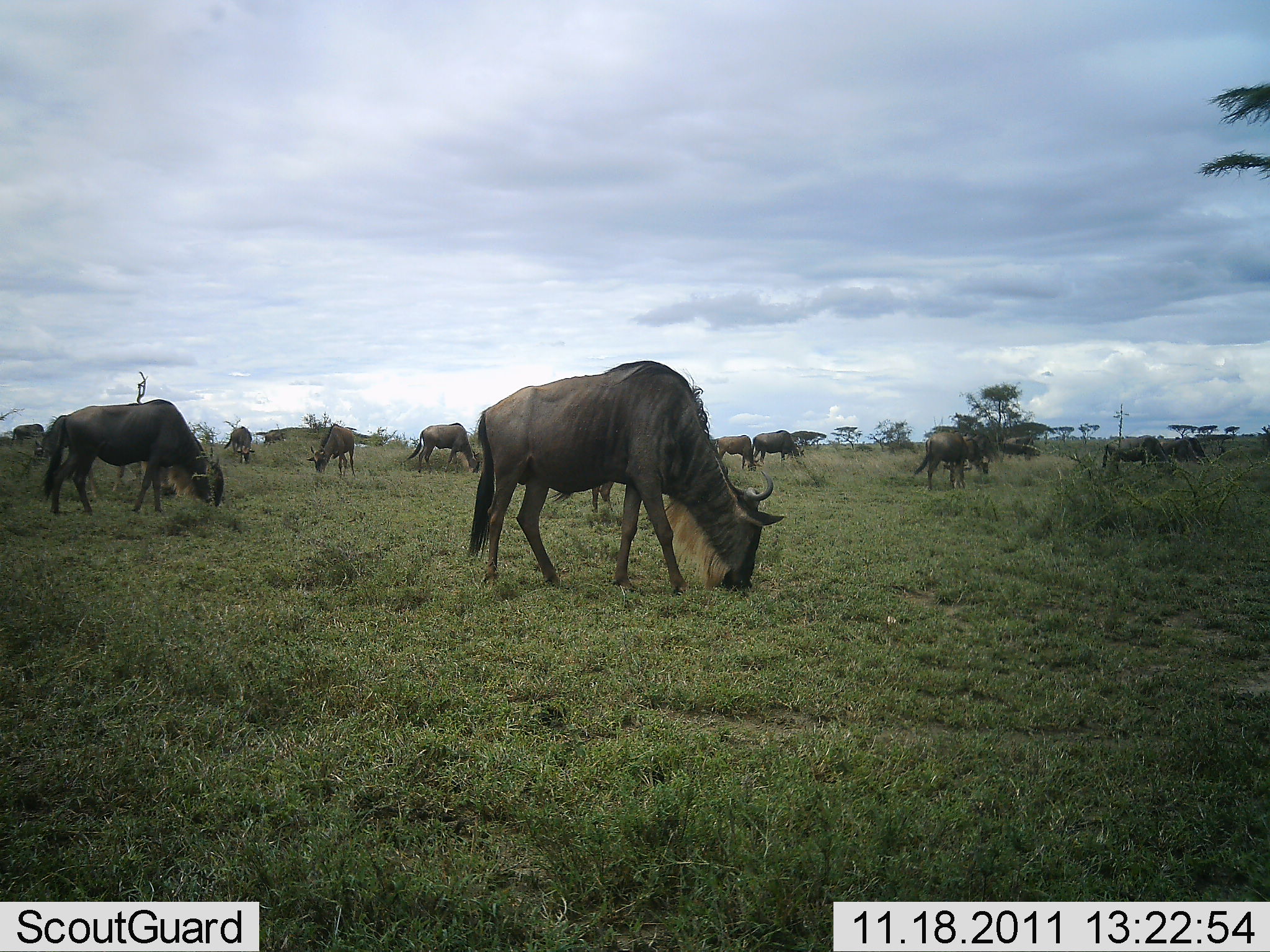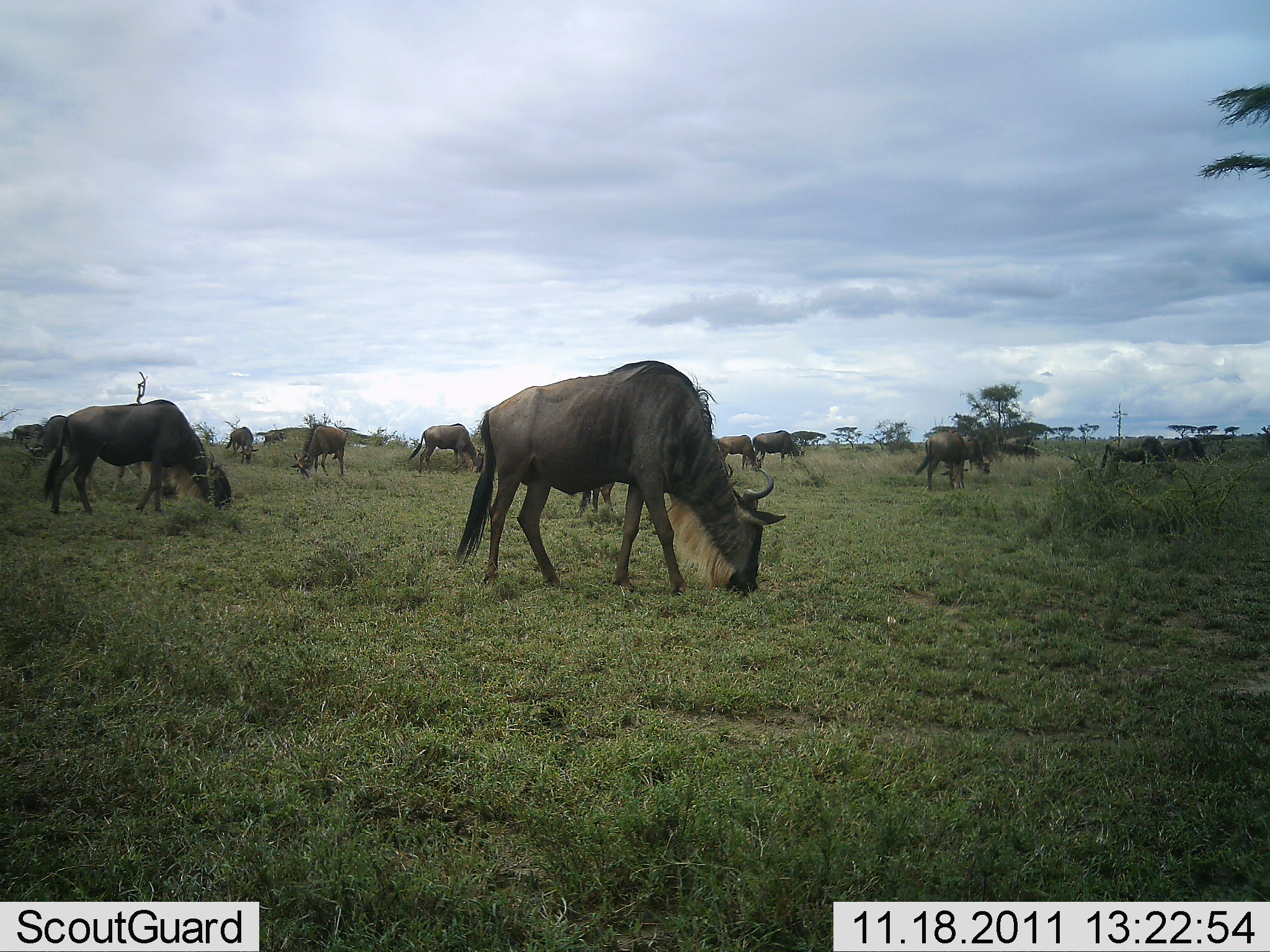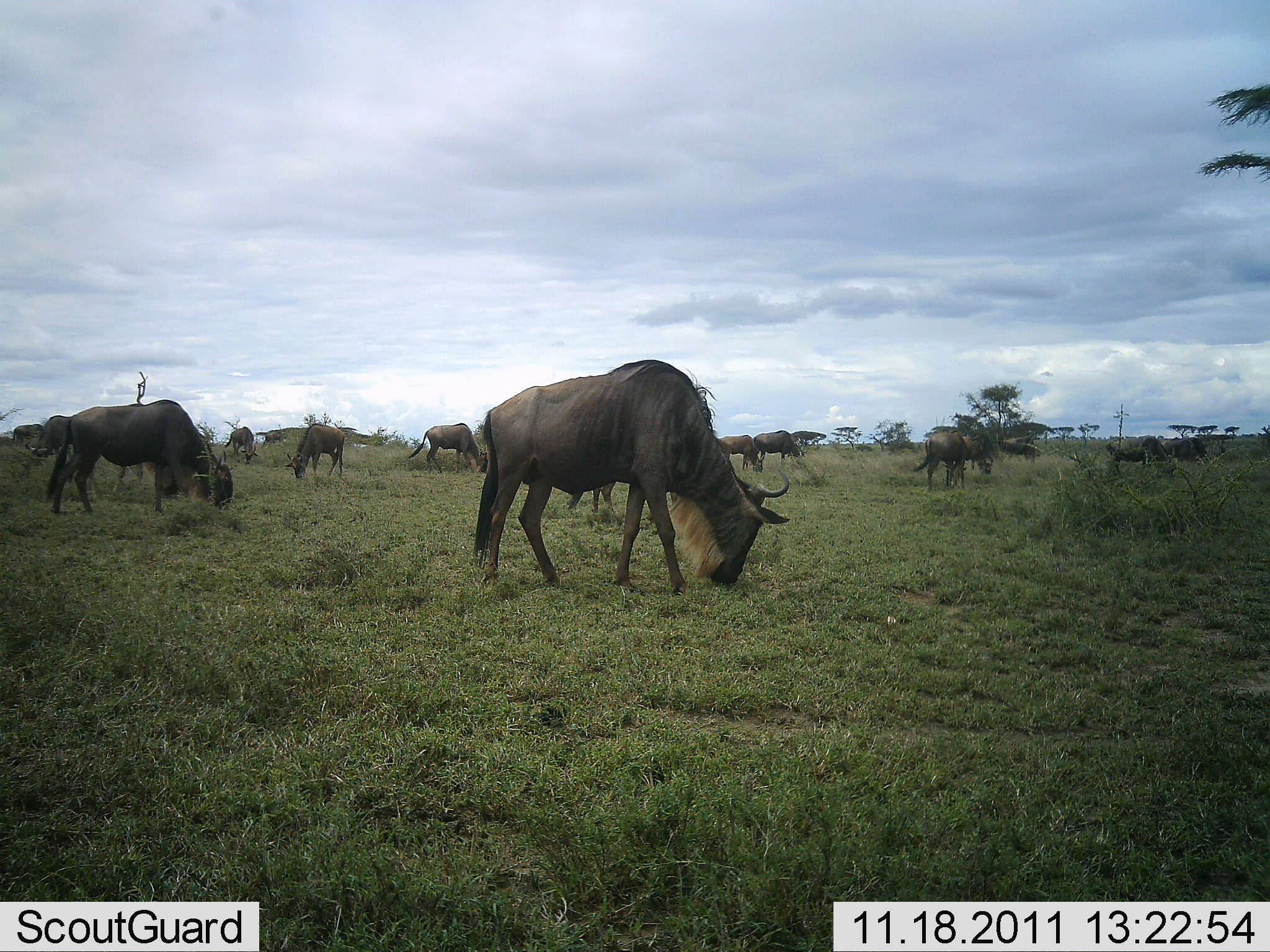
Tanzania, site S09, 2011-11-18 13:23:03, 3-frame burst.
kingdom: Animalia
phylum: Chordata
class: Mammalia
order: Artiodactyla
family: Bovidae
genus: Connochaetes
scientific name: Connochaetes taurinus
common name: blue wildebeest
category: wildebeest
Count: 11-50.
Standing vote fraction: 25%.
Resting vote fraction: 0%.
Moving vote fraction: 17%.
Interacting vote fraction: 0%.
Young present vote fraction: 0%.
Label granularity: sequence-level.